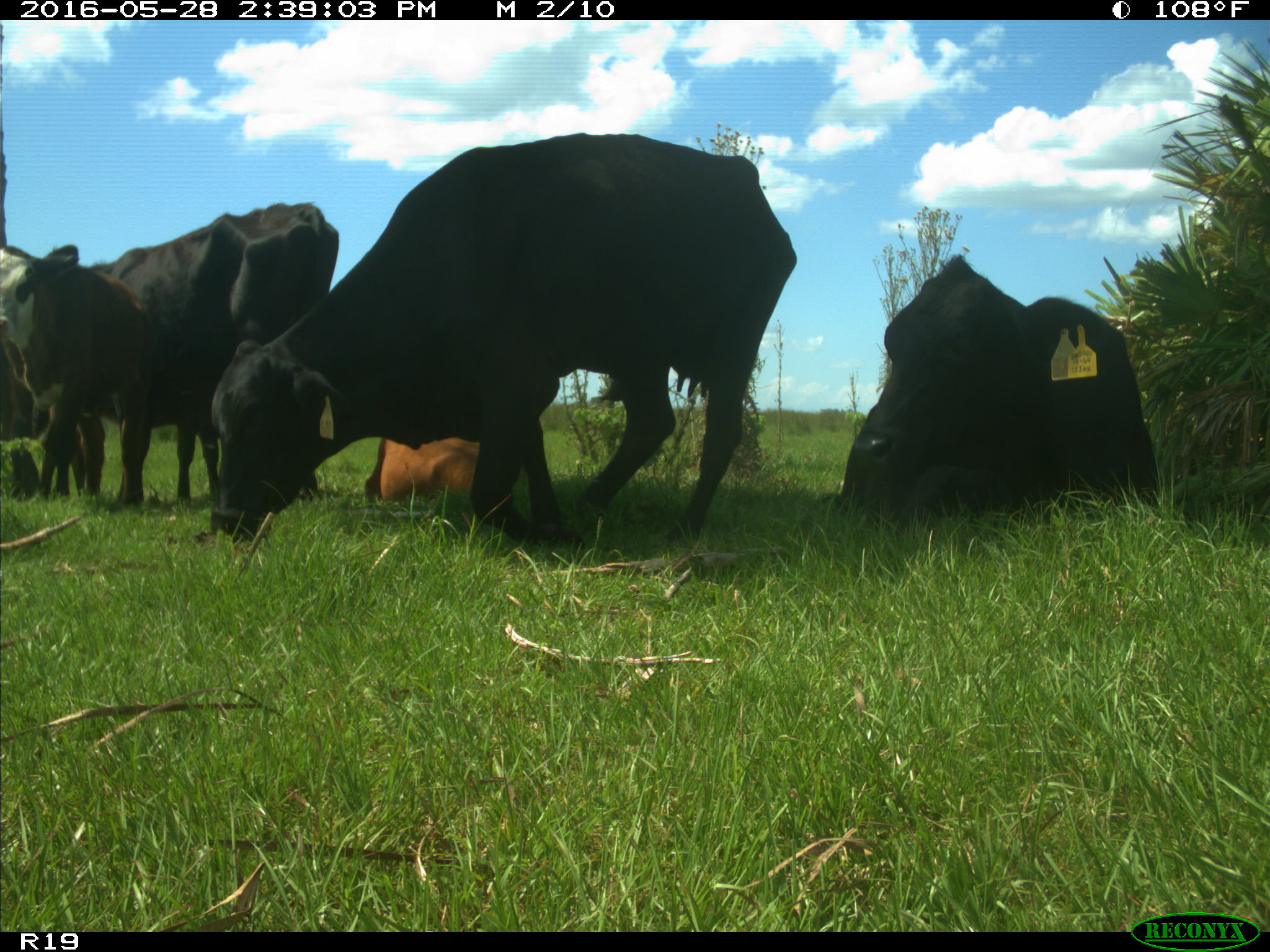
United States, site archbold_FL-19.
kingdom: Animalia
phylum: Chordata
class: Mammalia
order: Artiodactyla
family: Bovidae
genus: Bos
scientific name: Bos taurus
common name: domestic cow